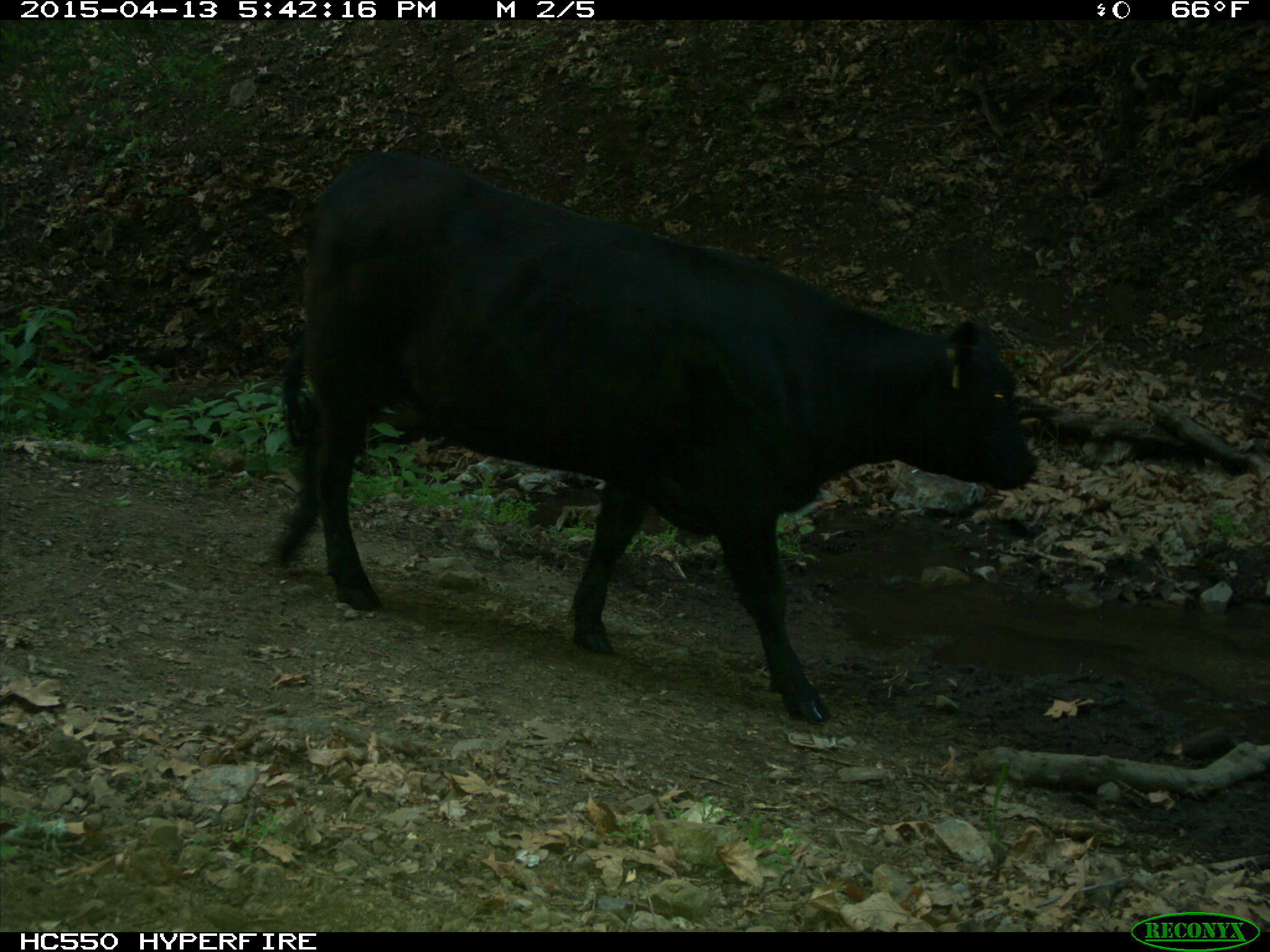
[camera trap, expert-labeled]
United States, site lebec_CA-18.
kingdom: Animalia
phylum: Chordata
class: Mammalia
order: Artiodactyla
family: Bovidae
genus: Bos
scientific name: Bos taurus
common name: domestic cow